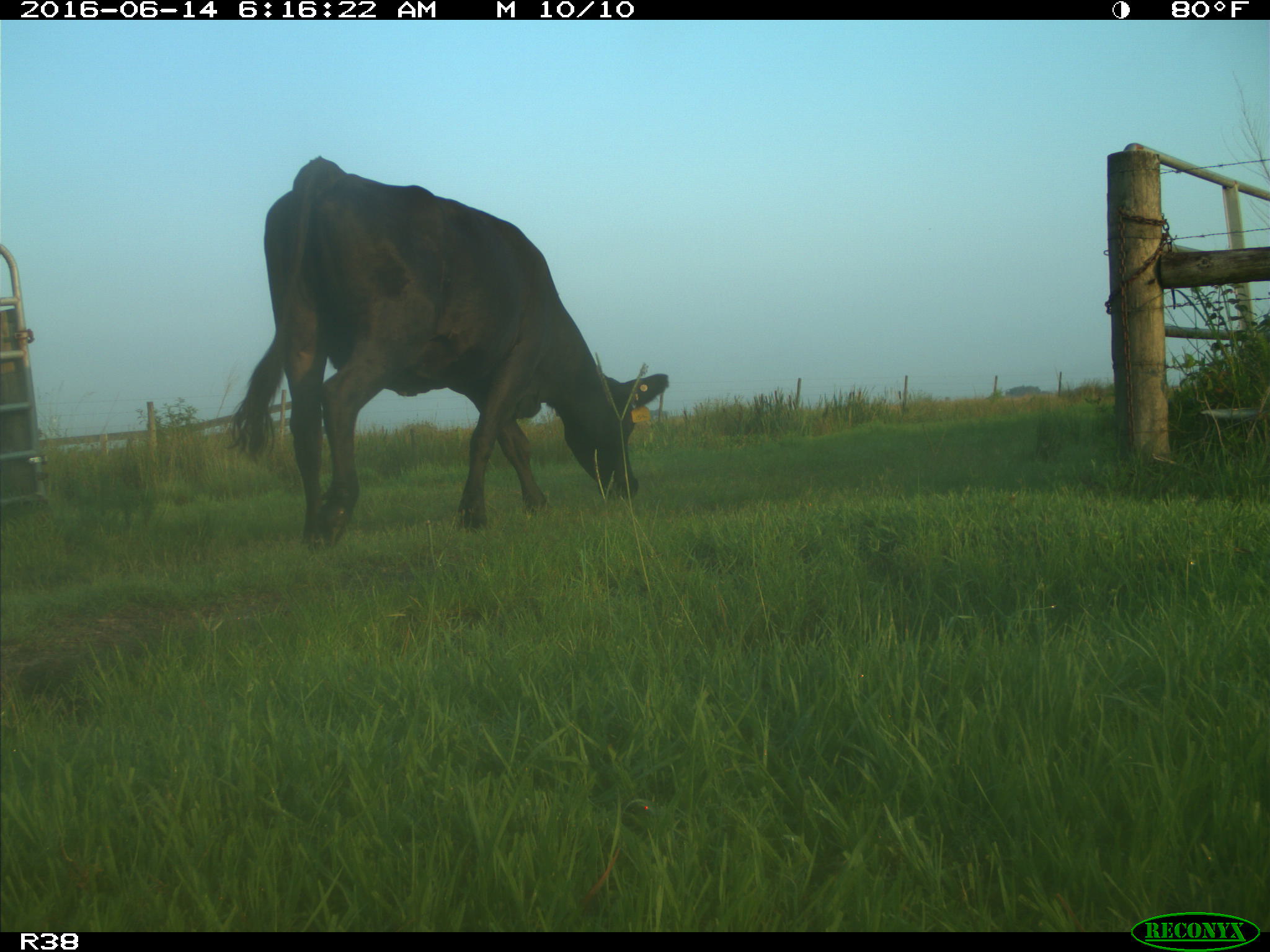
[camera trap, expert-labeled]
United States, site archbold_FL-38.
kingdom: Animalia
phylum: Chordata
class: Mammalia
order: Artiodactyla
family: Bovidae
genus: Bos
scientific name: Bos taurus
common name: domestic cow